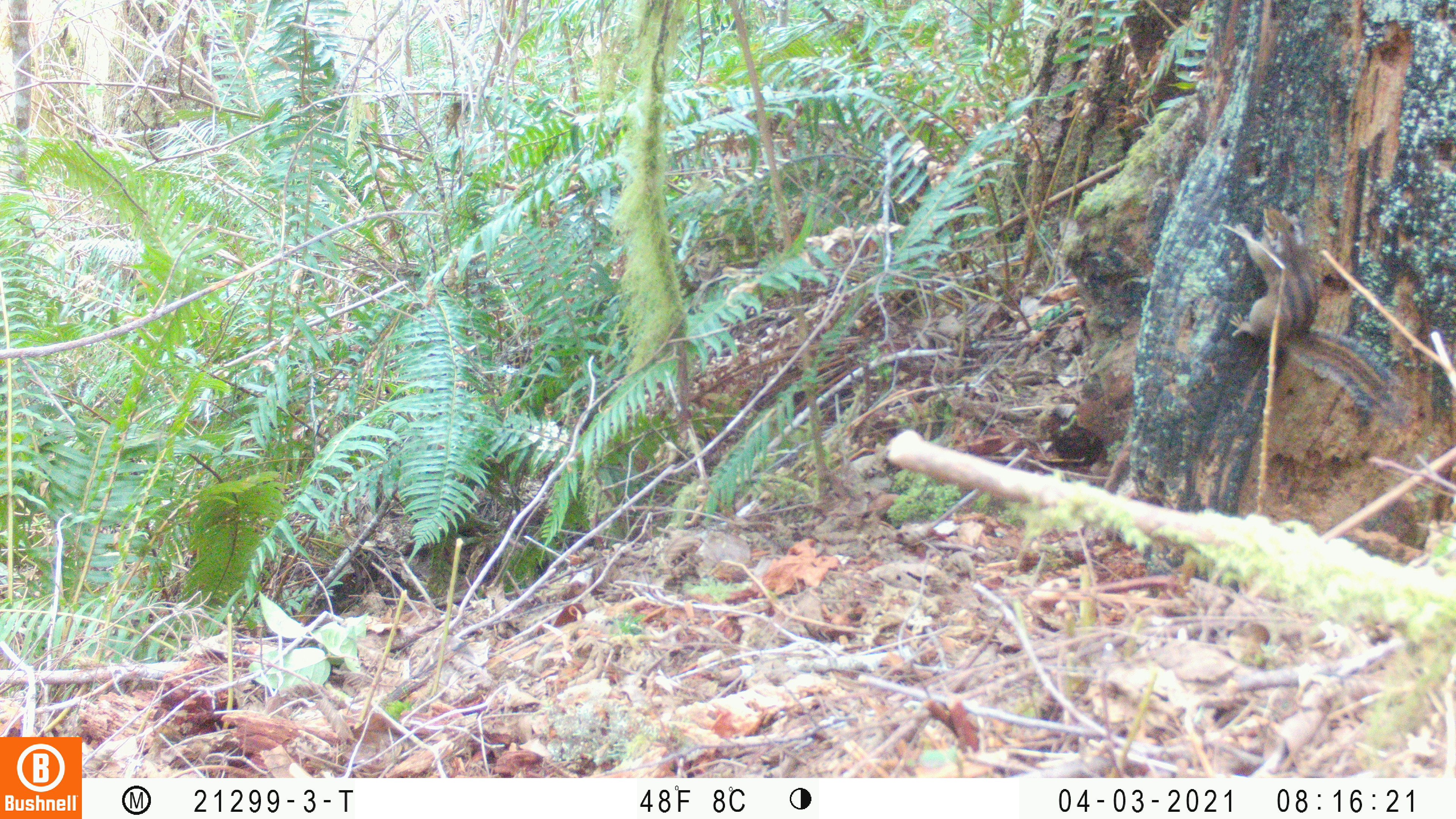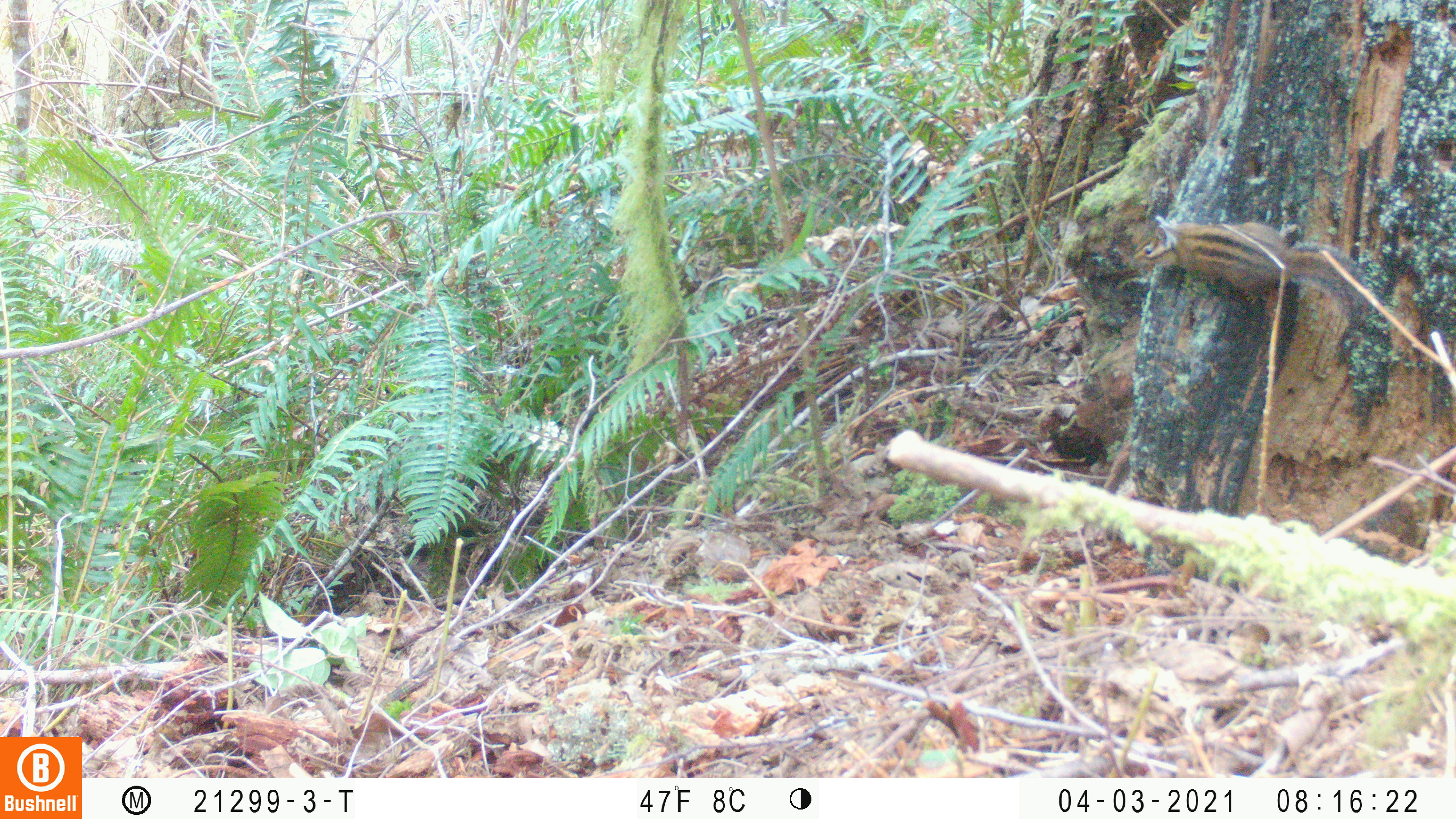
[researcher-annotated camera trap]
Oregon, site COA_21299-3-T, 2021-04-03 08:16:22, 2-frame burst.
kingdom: Animalia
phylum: Chordata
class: Mammalia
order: Rodentia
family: Sciuridae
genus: Neotamias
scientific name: Neotamias townsendii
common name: townsend's chipmunk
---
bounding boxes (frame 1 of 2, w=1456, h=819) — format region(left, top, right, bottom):
townsend's chipmunk: region(1232, 199, 1413, 428)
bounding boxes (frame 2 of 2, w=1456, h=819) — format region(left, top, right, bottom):
townsend's chipmunk: region(1131, 216, 1369, 309)